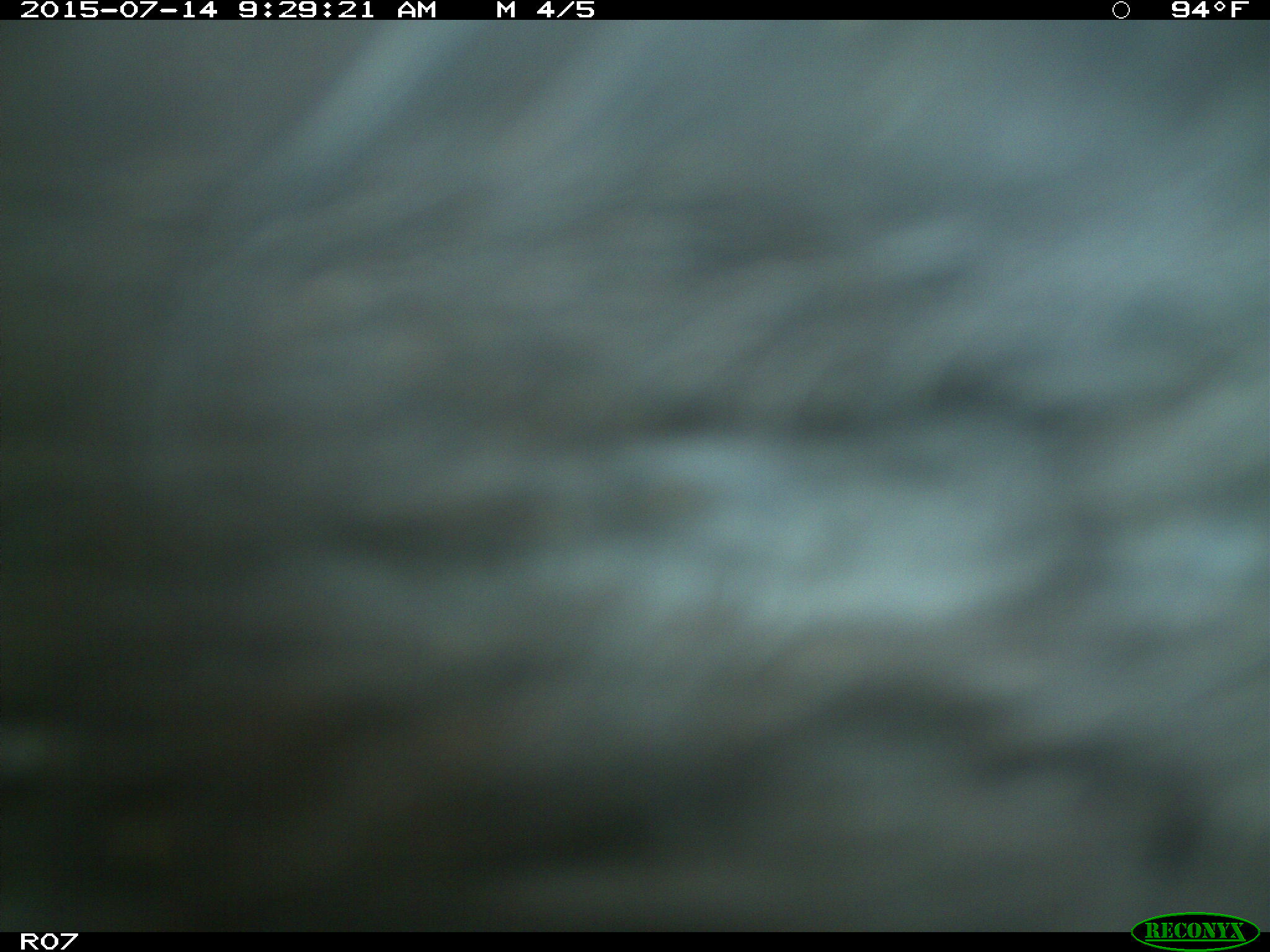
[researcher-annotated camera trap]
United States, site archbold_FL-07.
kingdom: Animalia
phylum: Chordata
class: Mammalia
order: Artiodactyla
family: Bovidae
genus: Bos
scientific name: Bos taurus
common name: domestic cow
Bos taurus (domestic cow).